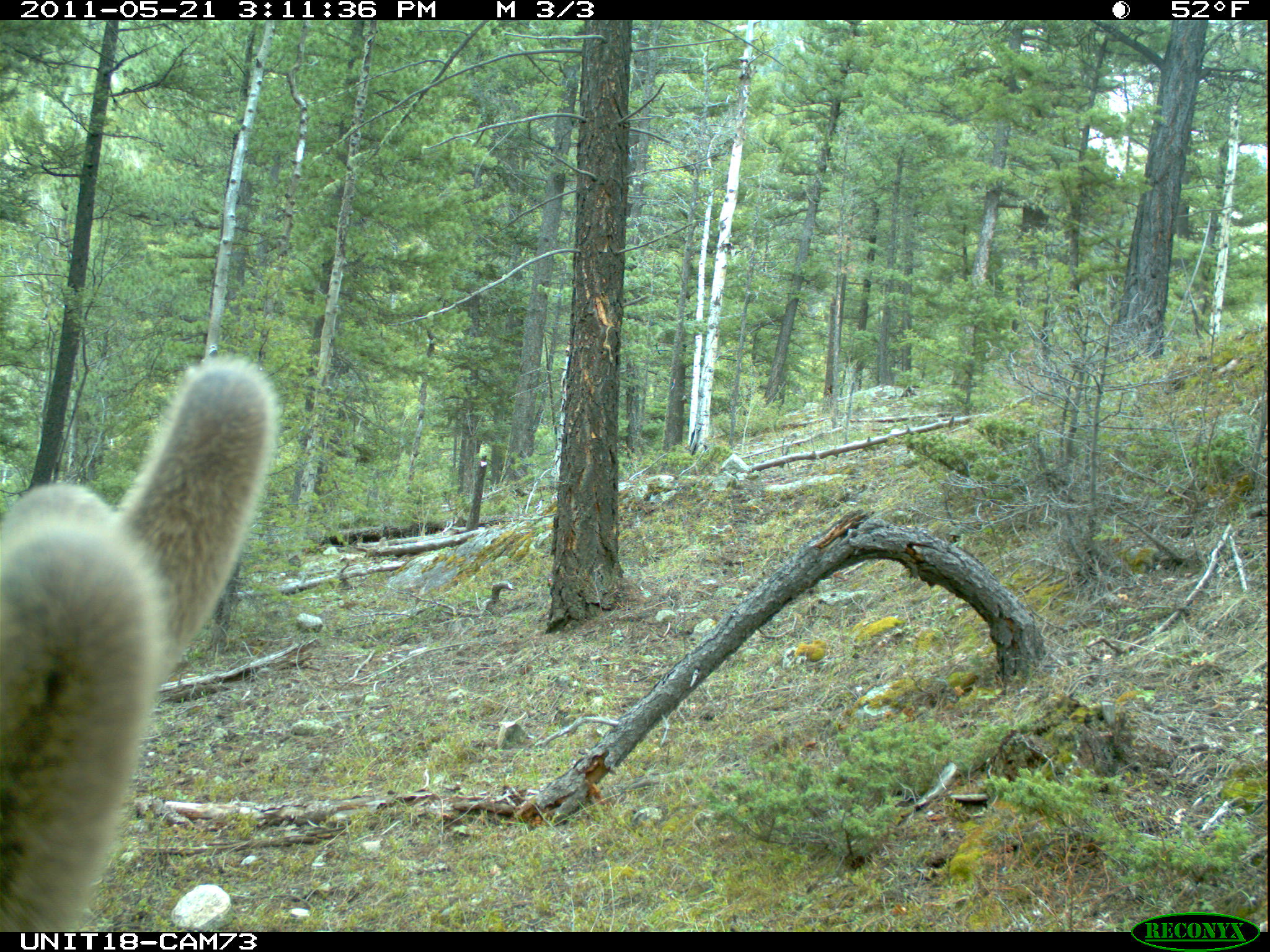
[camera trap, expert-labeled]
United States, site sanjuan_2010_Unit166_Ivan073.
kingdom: Animalia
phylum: Chordata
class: Mammalia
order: Artiodactyla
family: Cervidae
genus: Cervus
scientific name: Cervus elaphus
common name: red deer